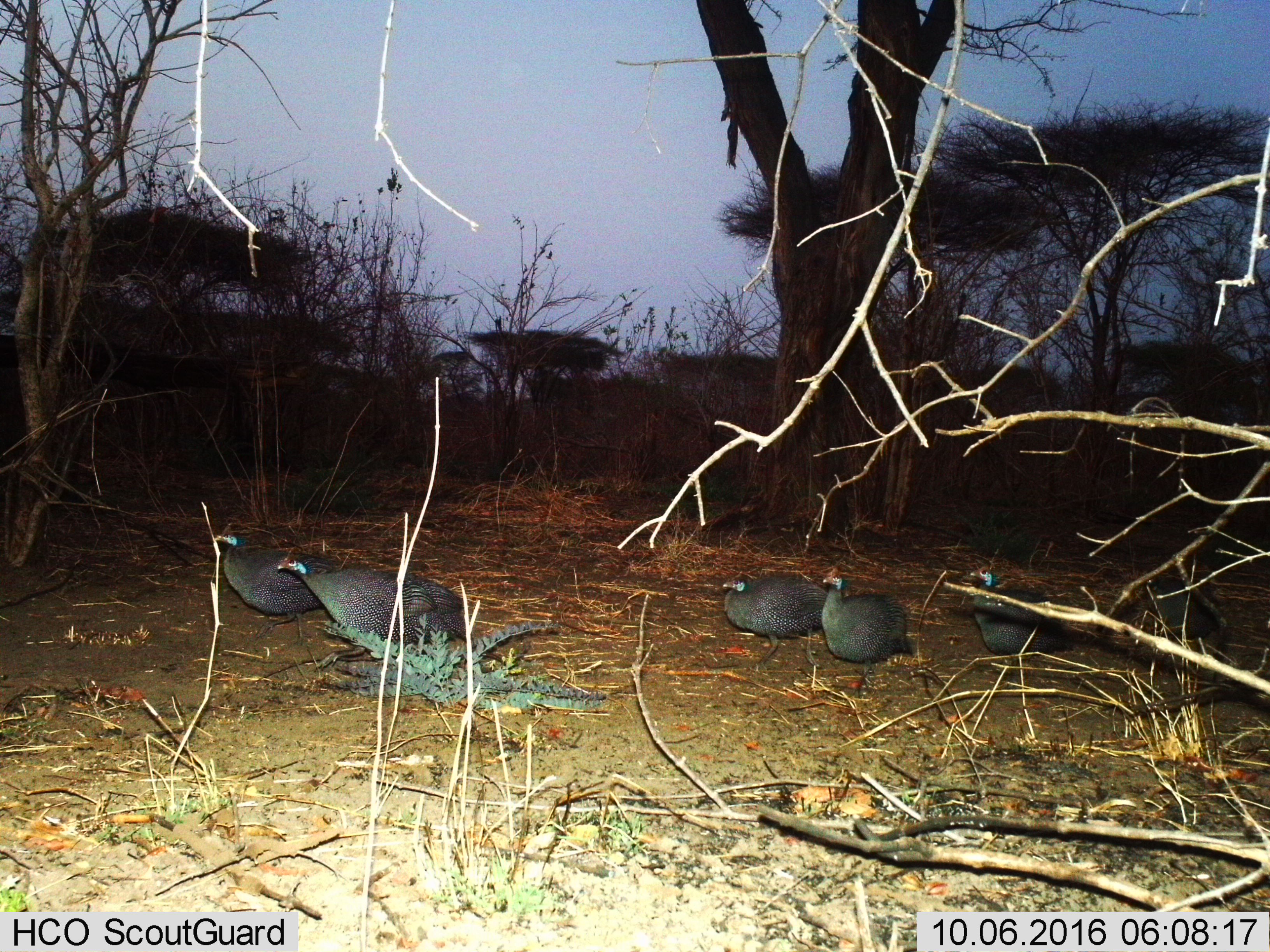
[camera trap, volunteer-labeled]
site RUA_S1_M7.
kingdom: Animalia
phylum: Chordata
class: Aves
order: Galliformes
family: Numididae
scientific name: Numididae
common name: guineafowl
Guineafowl (Numididae), count 6. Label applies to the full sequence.